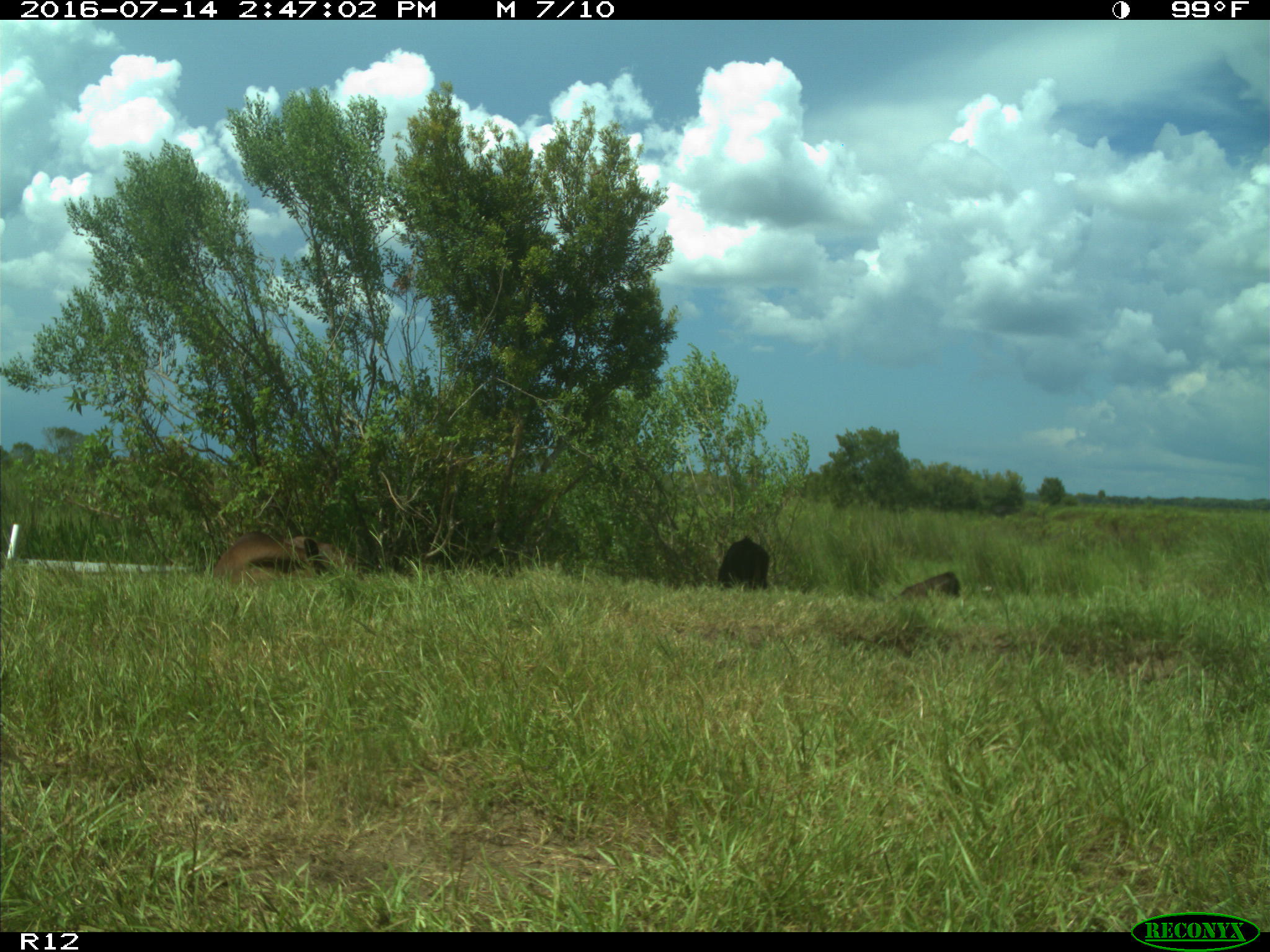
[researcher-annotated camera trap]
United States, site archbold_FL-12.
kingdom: Animalia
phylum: Chordata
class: Mammalia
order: Artiodactyla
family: Bovidae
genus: Bos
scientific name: Bos taurus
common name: domestic cow